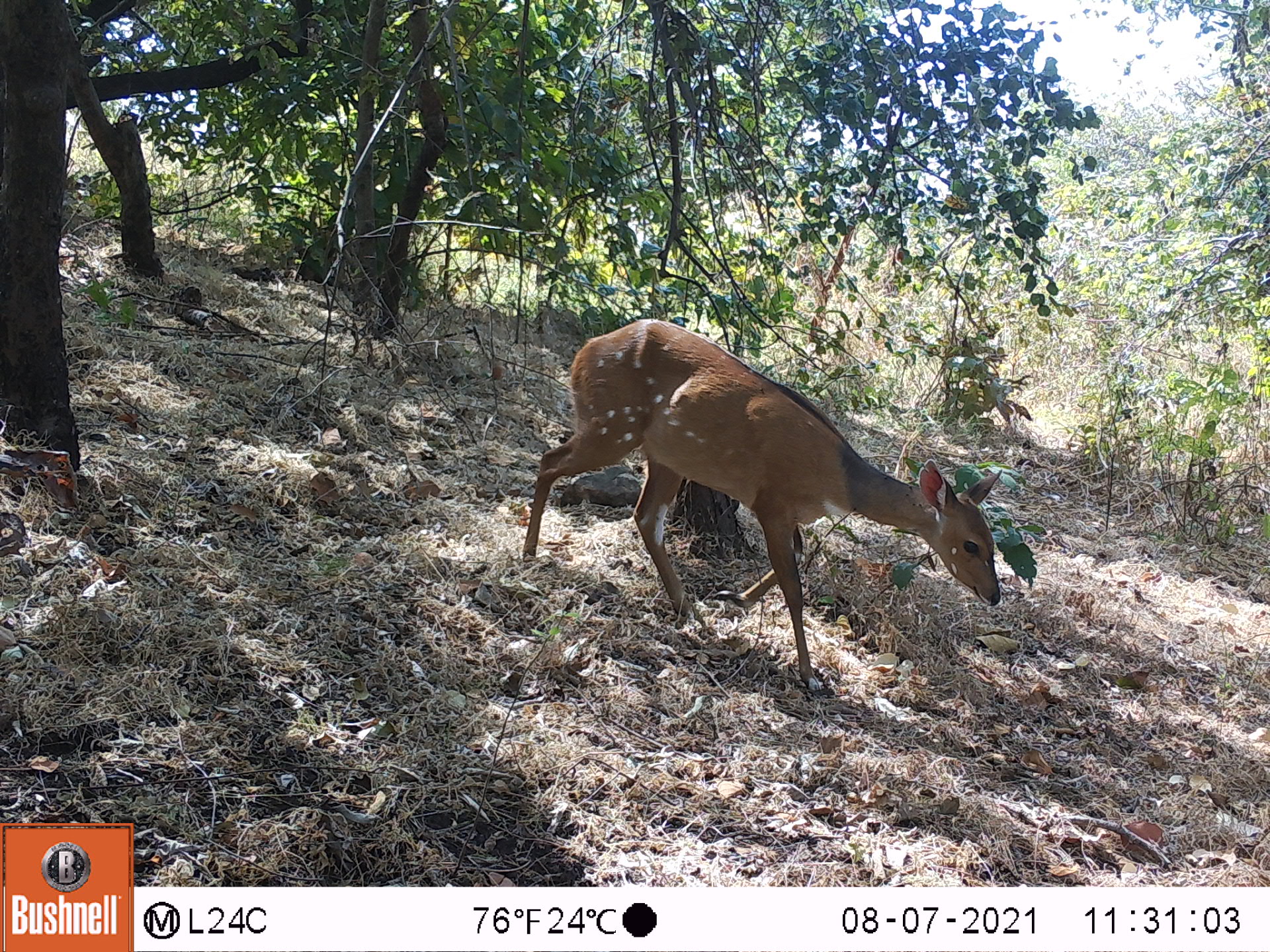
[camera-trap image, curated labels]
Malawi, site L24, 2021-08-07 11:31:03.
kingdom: Animalia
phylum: Chordata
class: Mammalia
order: Artiodactyla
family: Bovidae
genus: Tragelaphus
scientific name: Tragelaphus sylvaticus sylvaticus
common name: cape bushbuck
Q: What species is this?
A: Cape bushbuck (Tragelaphus sylvaticus sylvaticus).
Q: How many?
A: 1.